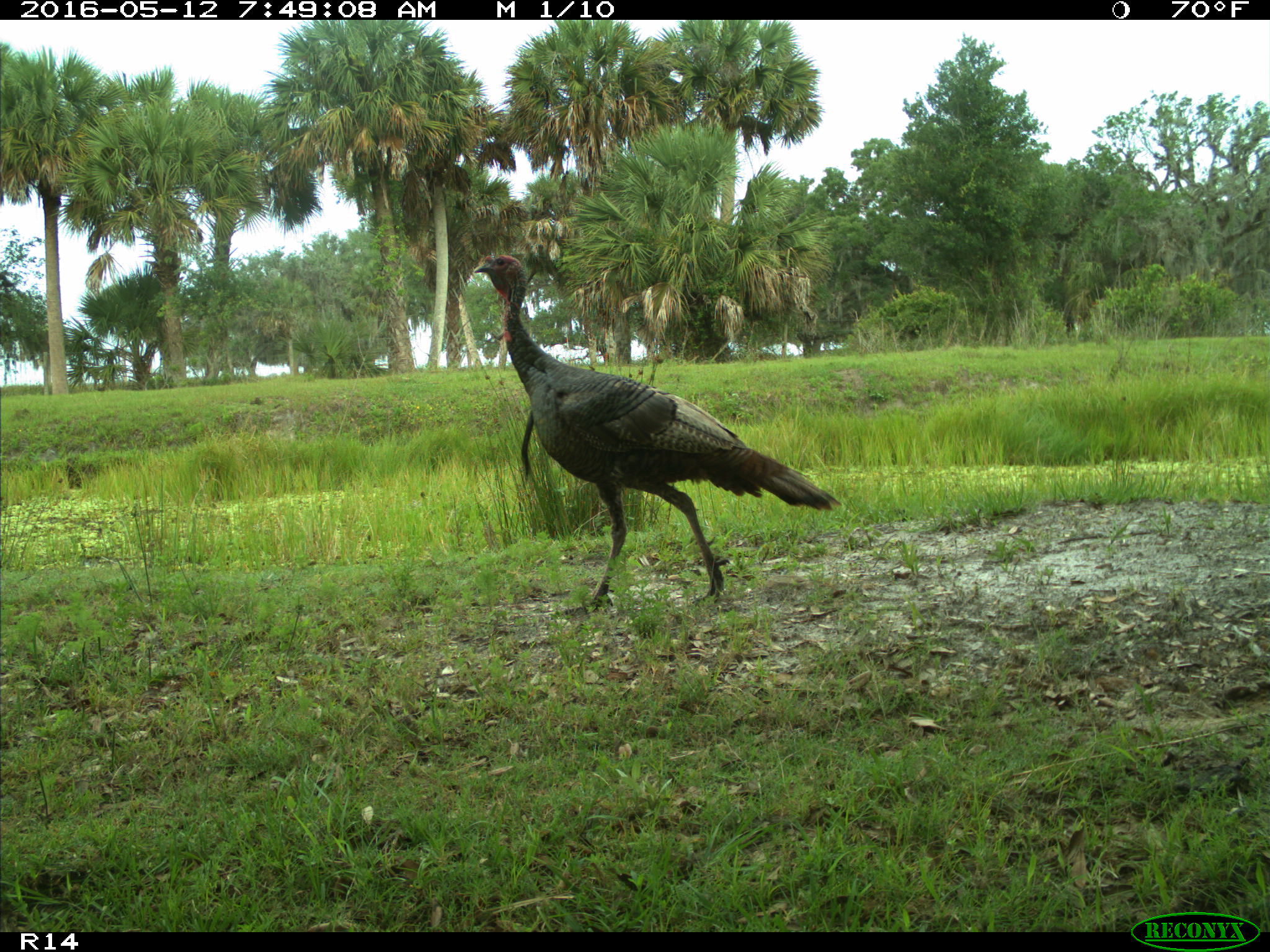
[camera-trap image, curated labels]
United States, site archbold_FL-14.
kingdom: Animalia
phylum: Chordata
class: Aves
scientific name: Aves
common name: birds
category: unidentified bird